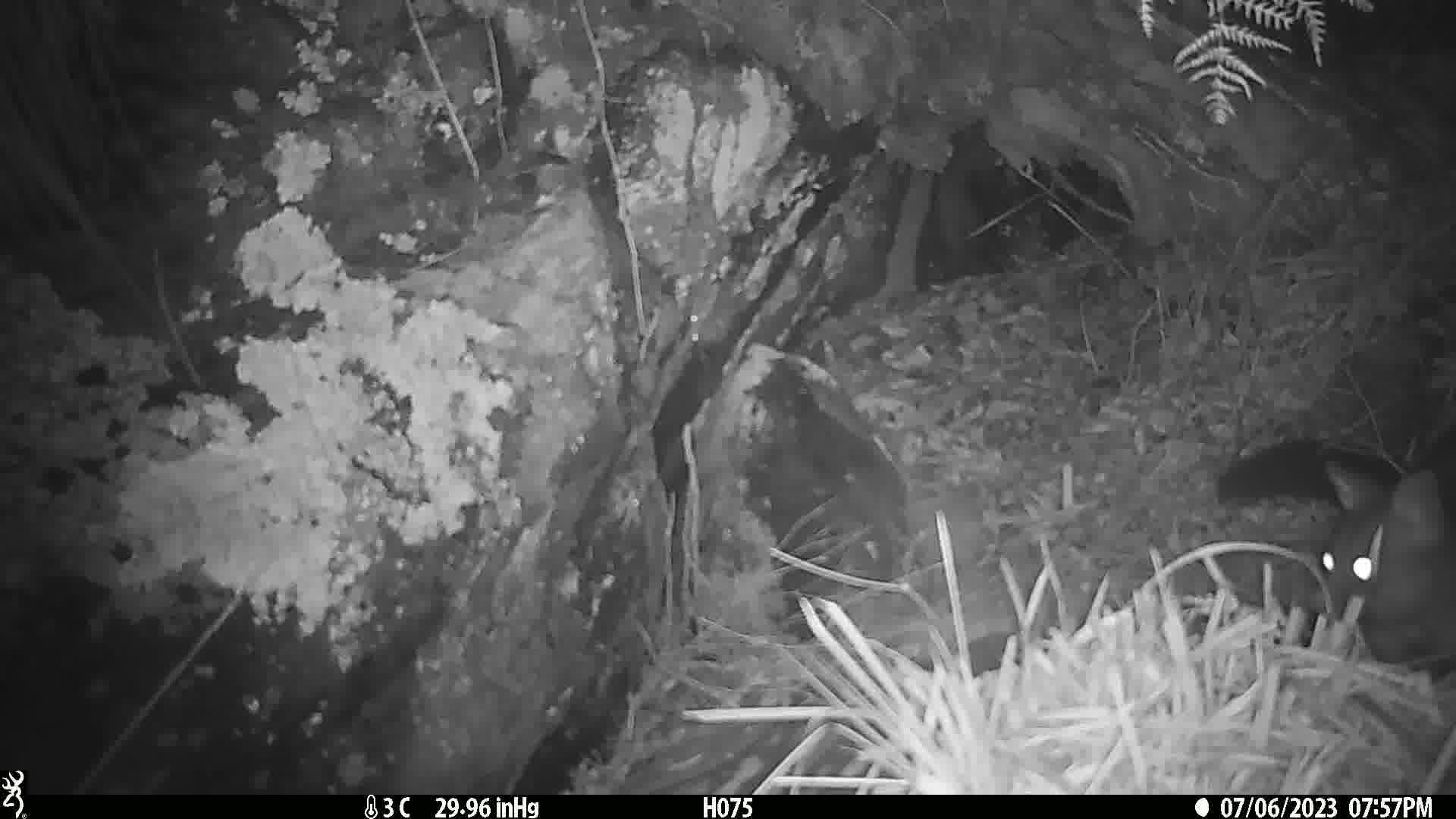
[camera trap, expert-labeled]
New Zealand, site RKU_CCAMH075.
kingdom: Animalia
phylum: Chordata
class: Mammalia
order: Diprotodontia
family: Phalangeridae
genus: Trichosurus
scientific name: Trichosurus vulpecula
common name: common brushtail possum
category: possum